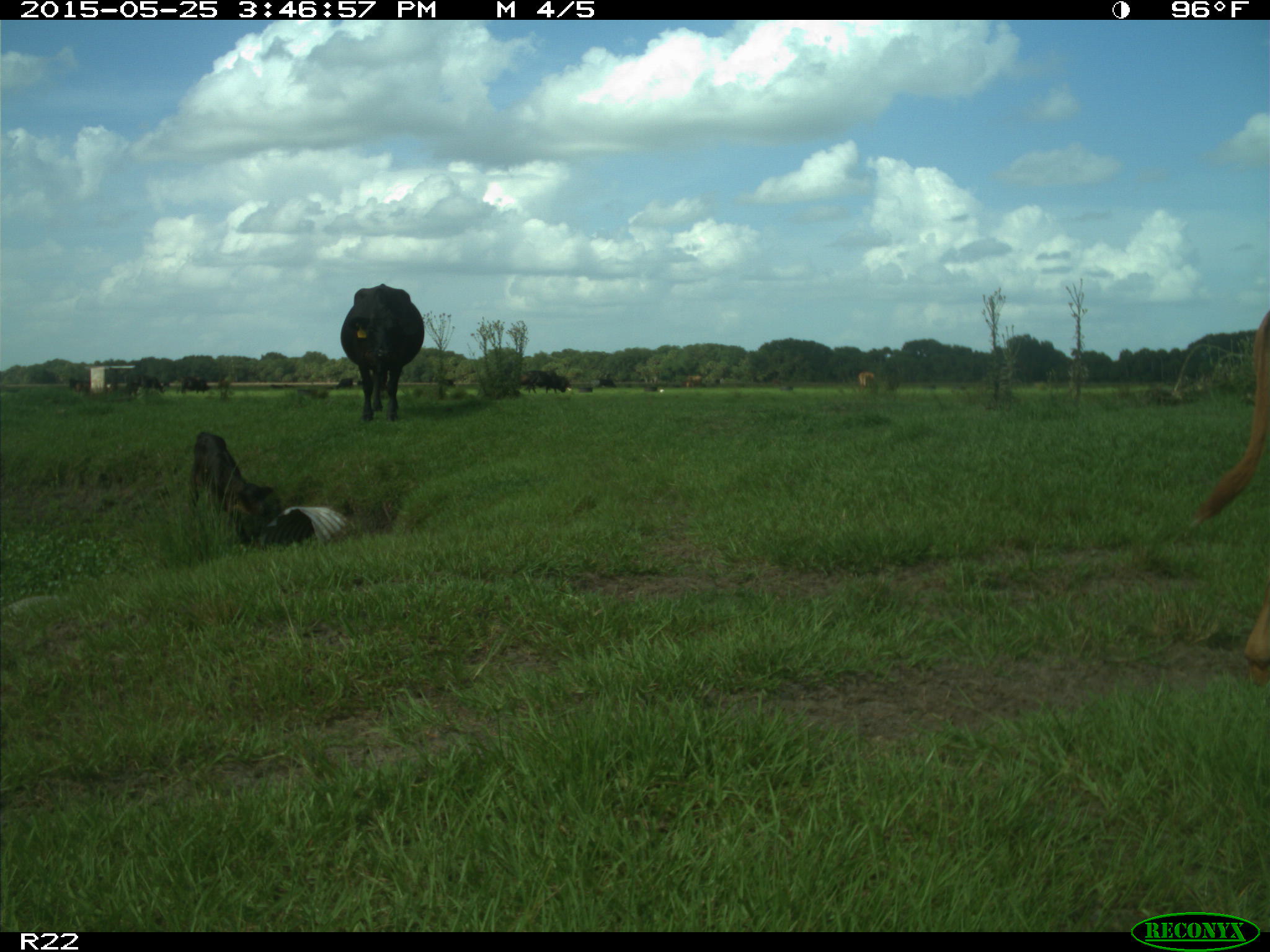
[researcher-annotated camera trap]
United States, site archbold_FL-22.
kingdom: Animalia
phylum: Chordata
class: Mammalia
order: Artiodactyla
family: Bovidae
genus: Bos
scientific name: Bos taurus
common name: domestic cow